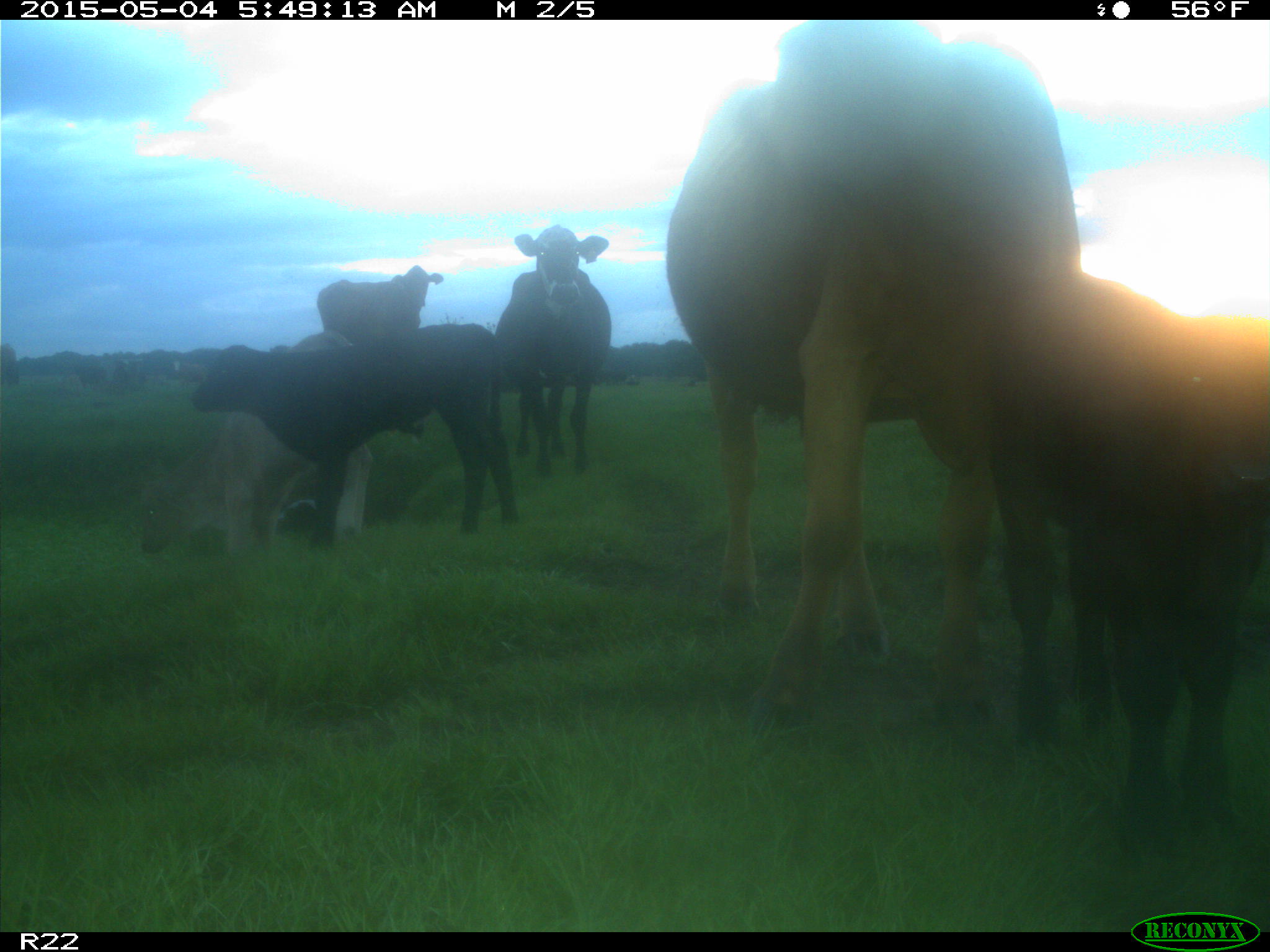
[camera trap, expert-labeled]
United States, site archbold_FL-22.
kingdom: Animalia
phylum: Chordata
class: Mammalia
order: Artiodactyla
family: Bovidae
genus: Bos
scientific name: Bos taurus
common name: domestic cow